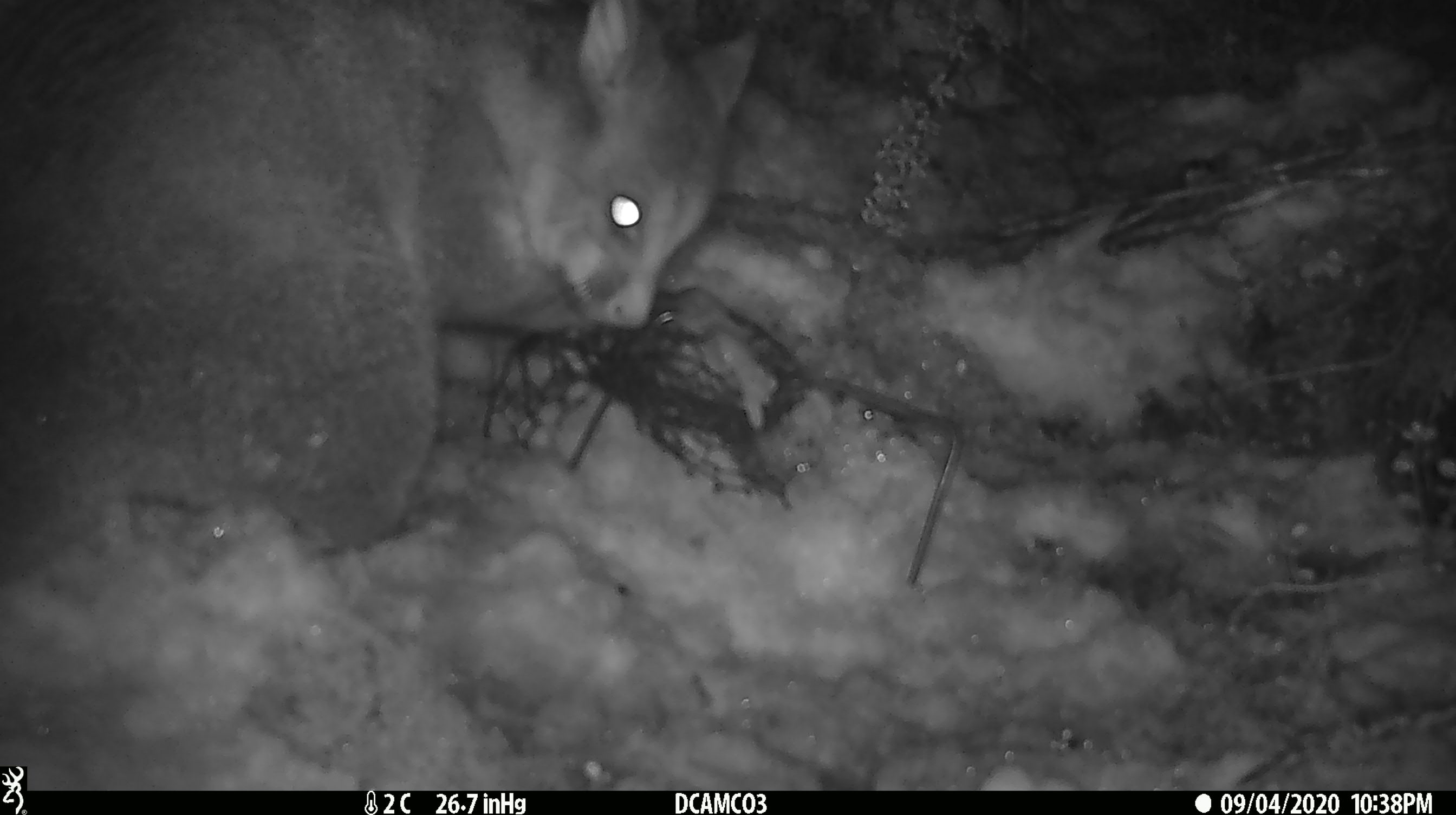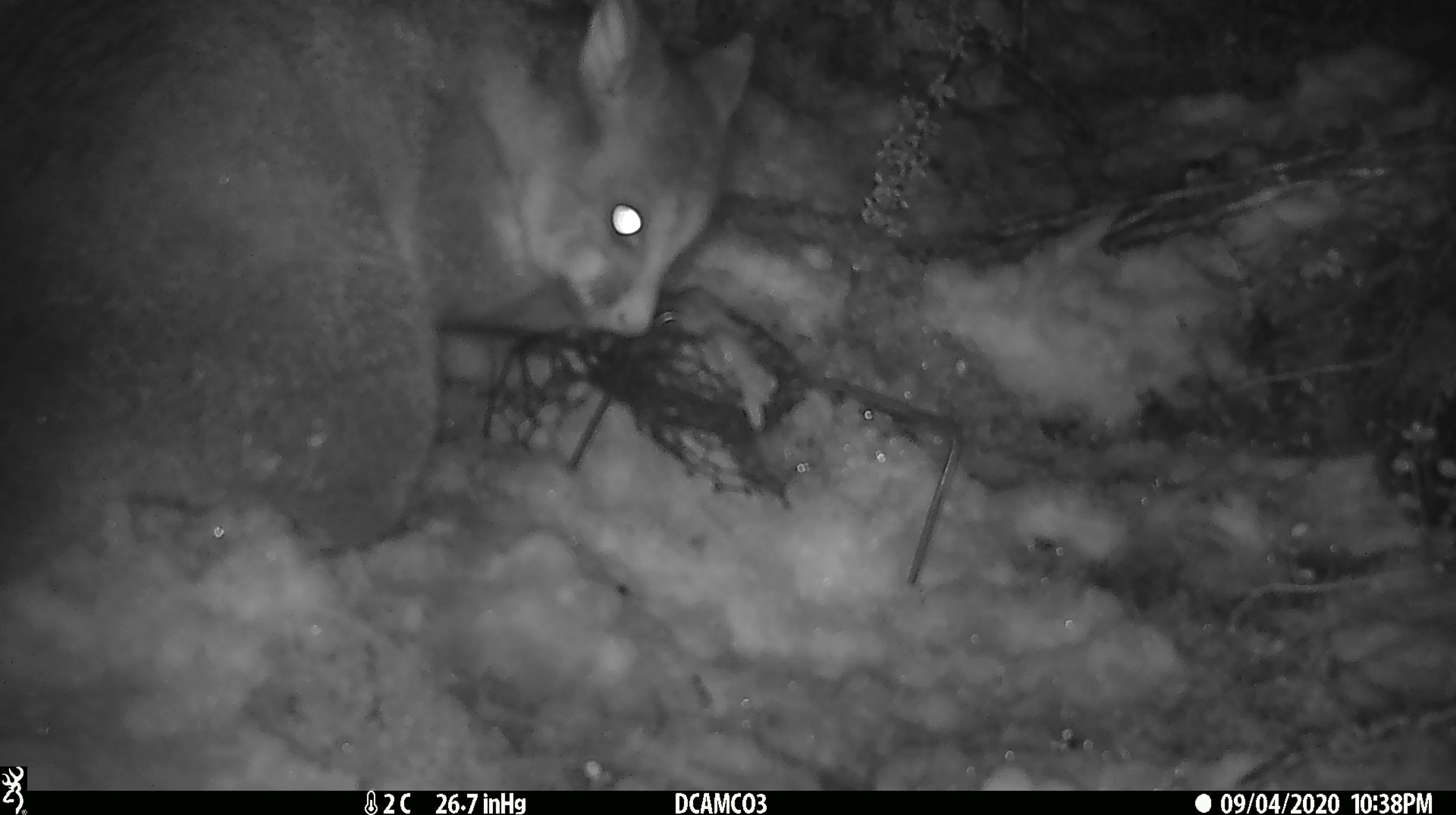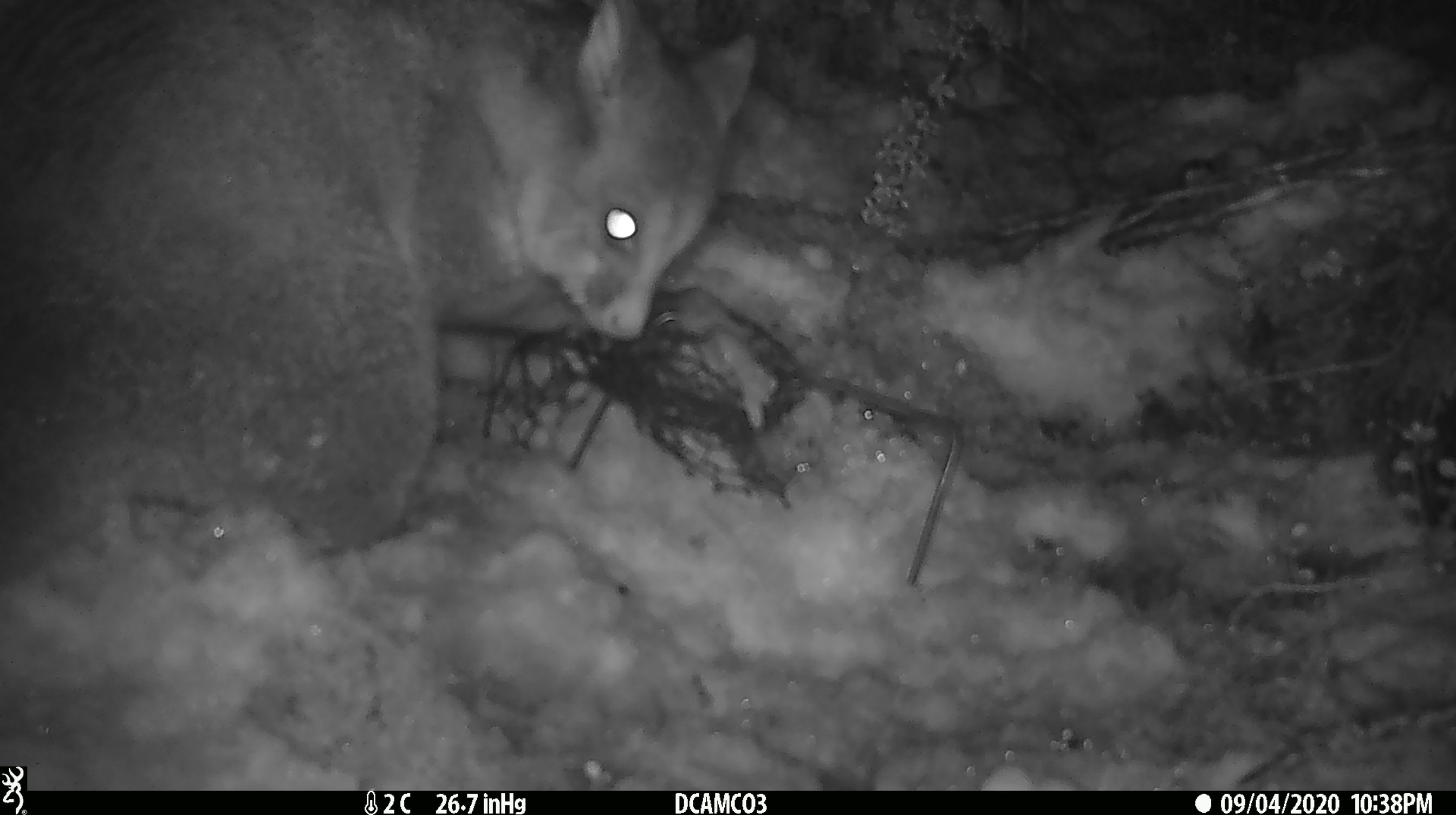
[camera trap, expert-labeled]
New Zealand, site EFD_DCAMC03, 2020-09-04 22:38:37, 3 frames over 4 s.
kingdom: Animalia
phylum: Chordata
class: Mammalia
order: Diprotodontia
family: Phalangeridae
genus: Trichosurus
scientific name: Trichosurus vulpecula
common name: common brushtail possum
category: possum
Possum (common brushtail possum) (Trichosurus vulpecula).